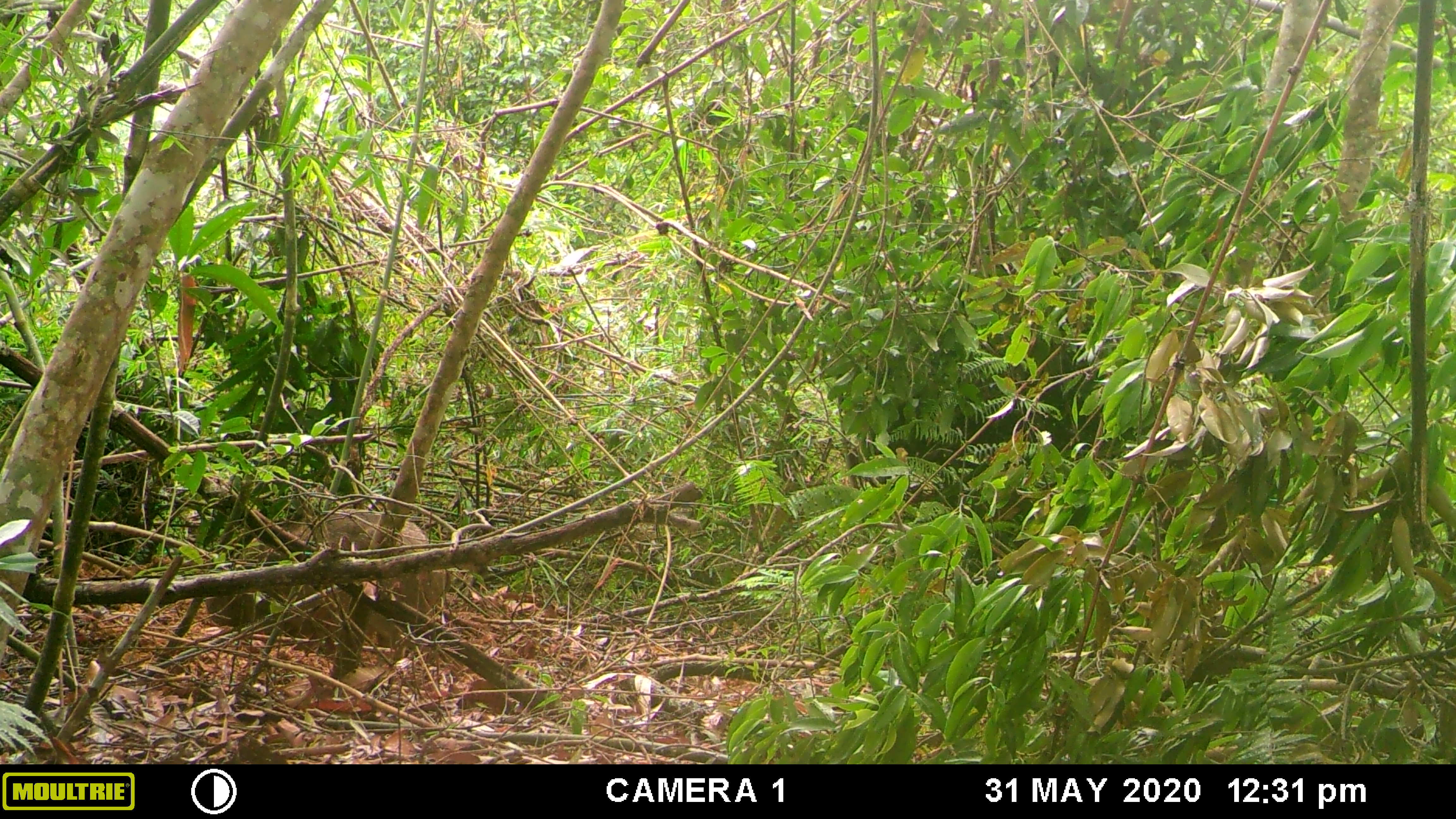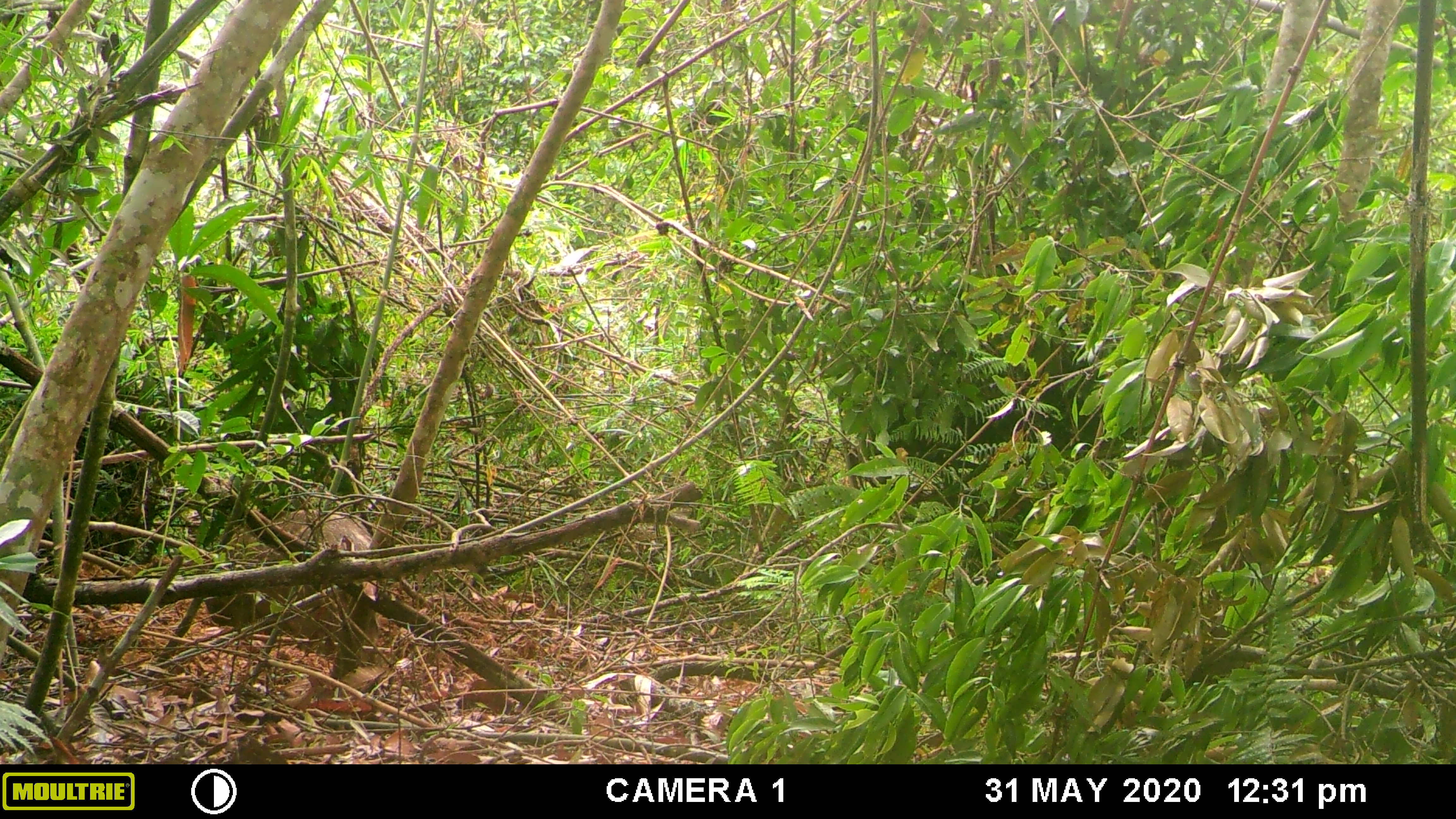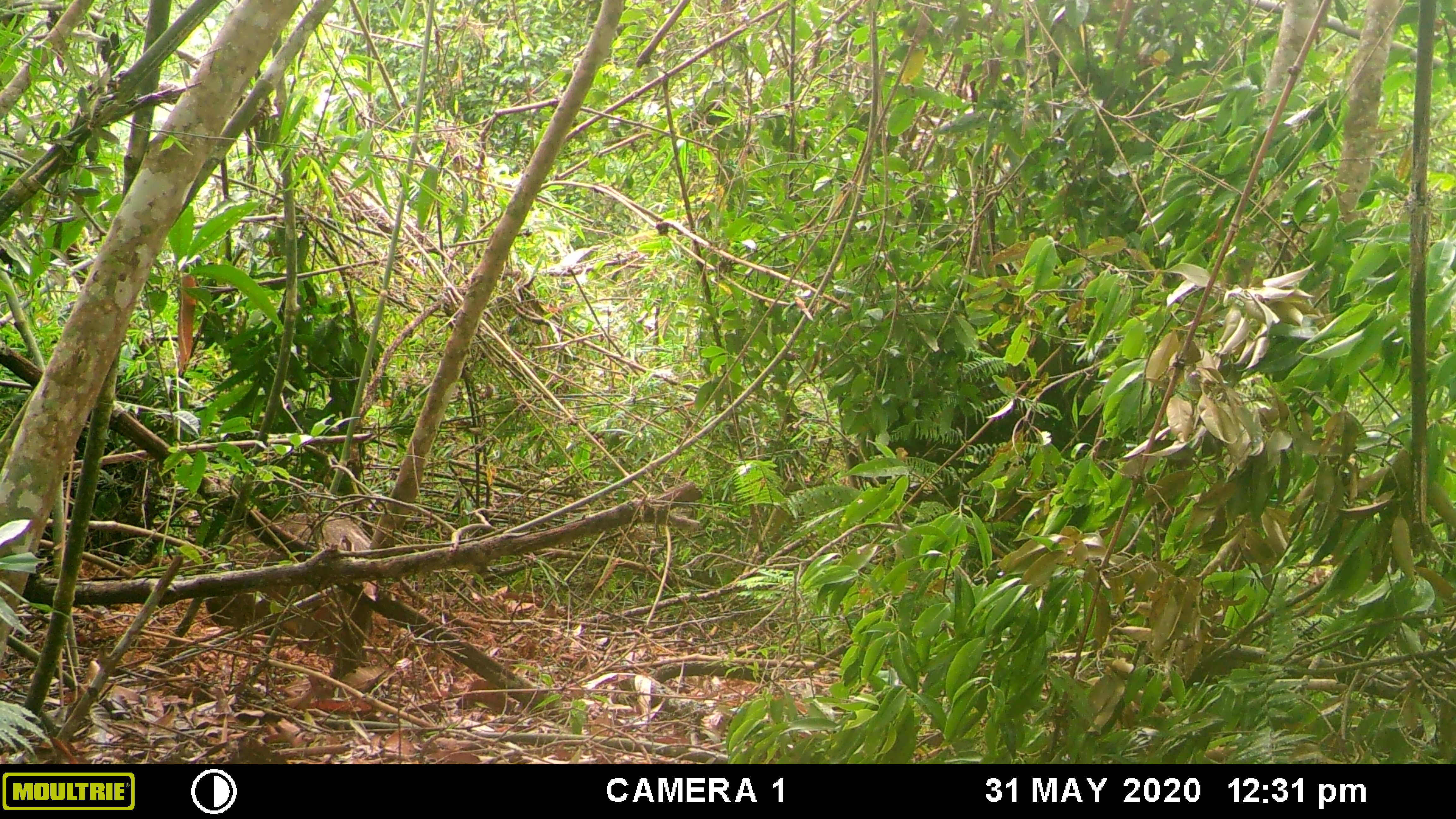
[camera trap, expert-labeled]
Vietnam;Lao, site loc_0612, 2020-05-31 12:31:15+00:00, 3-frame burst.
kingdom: Animalia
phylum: Chordata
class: Mammalia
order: Artiodactyla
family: Suidae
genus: Sus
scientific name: Sus scrofa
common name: eurasian wild pig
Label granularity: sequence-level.